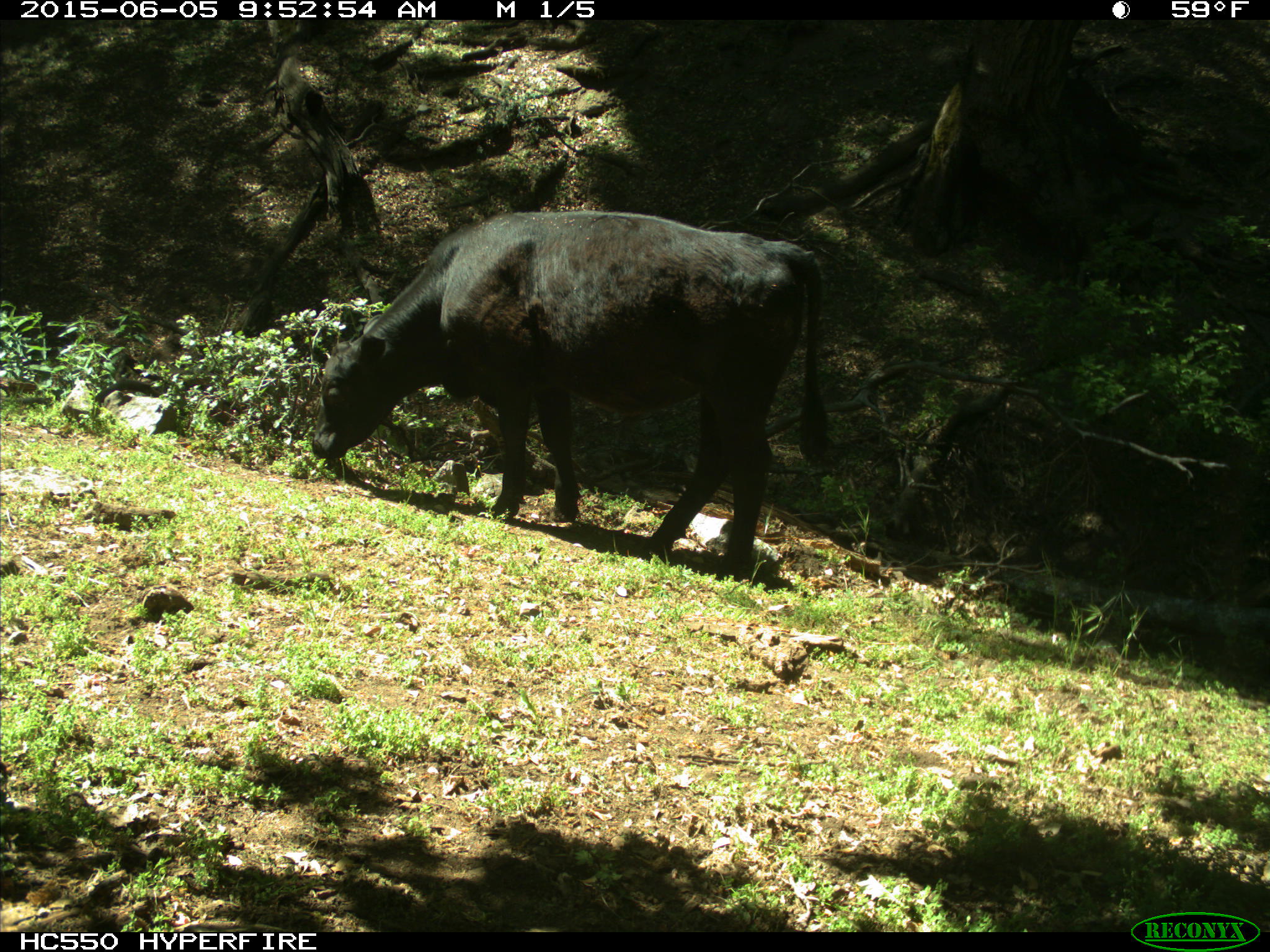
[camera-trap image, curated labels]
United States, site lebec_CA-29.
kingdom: Animalia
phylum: Chordata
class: Mammalia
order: Artiodactyla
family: Bovidae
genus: Bos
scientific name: Bos taurus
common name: domestic cow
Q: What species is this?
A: Bos taurus (domestic cow).